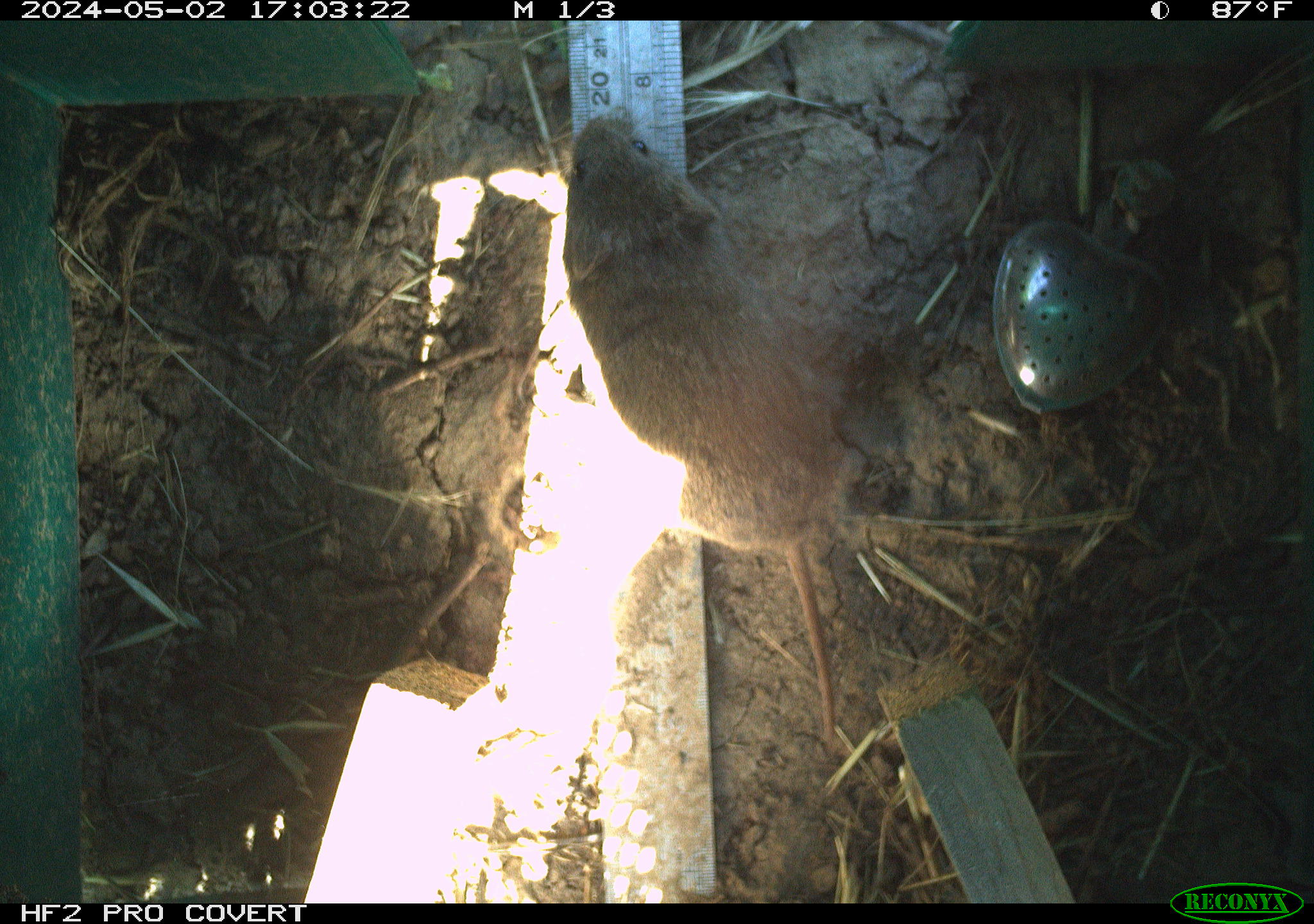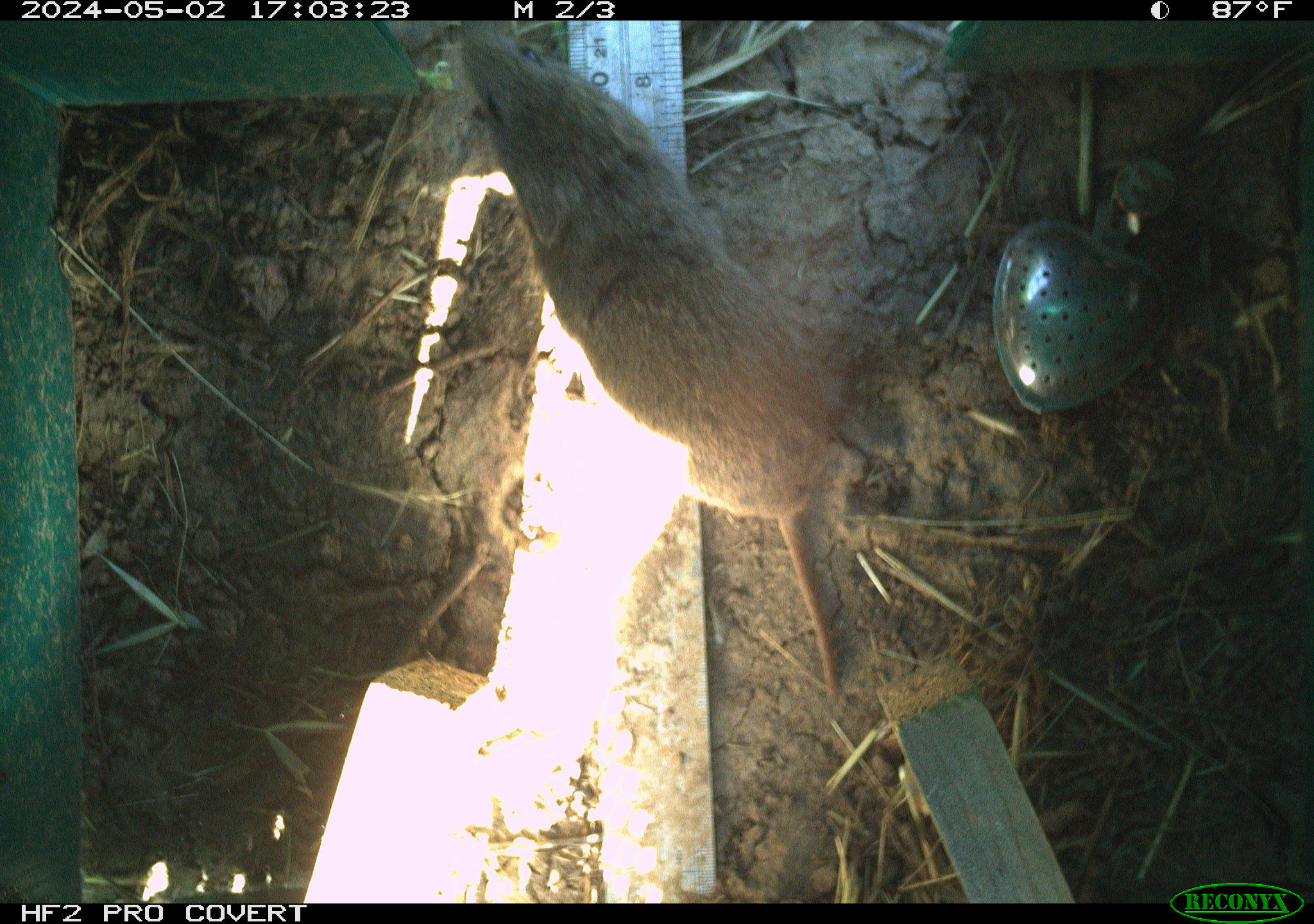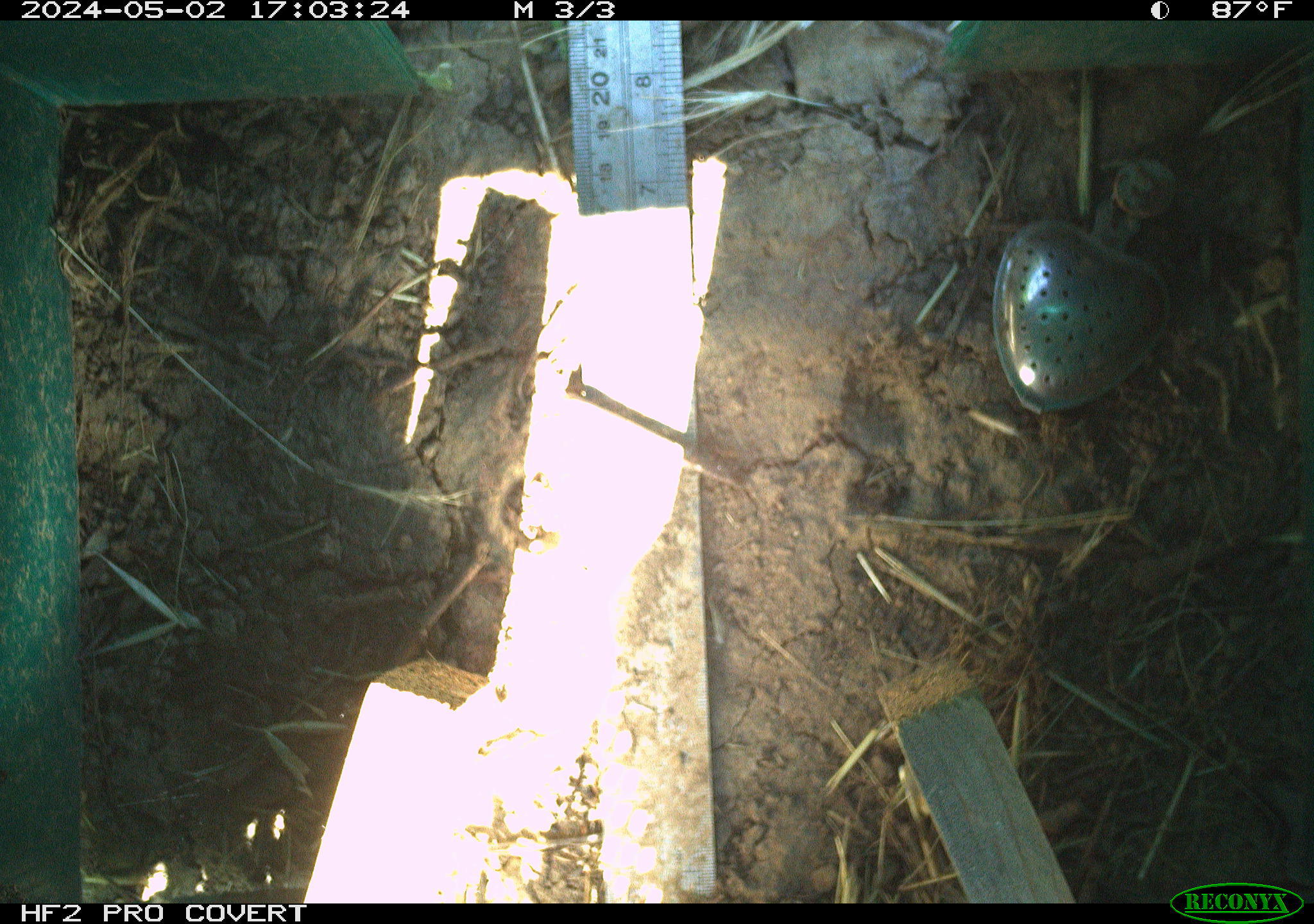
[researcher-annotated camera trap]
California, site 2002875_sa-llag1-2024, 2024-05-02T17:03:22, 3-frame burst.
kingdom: Animalia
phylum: Chordata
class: Mammalia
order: Rodentia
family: Cricetidae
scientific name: Arvicolinae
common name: voles, lemmings, and muskrats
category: arvicolinae subfamily